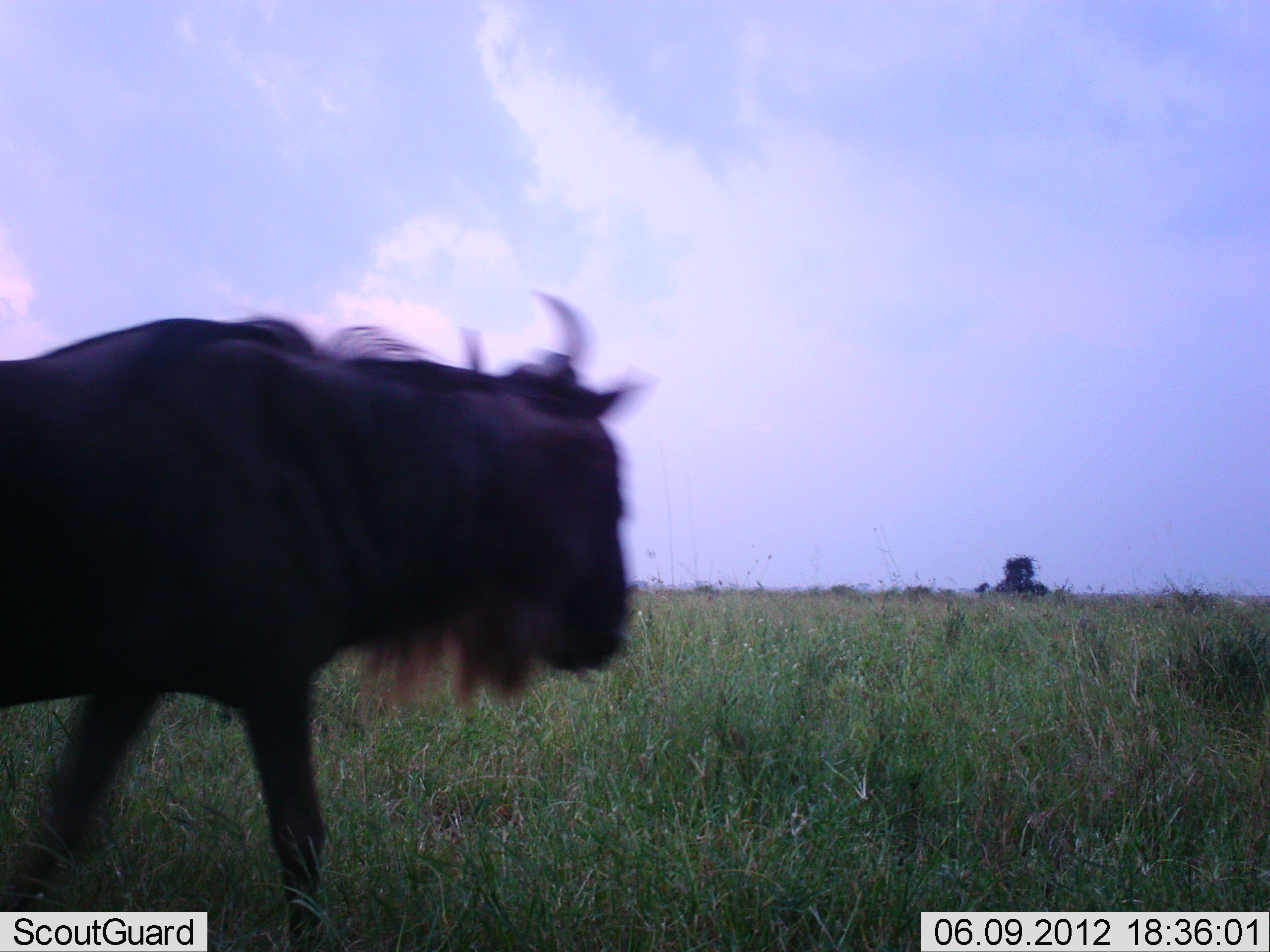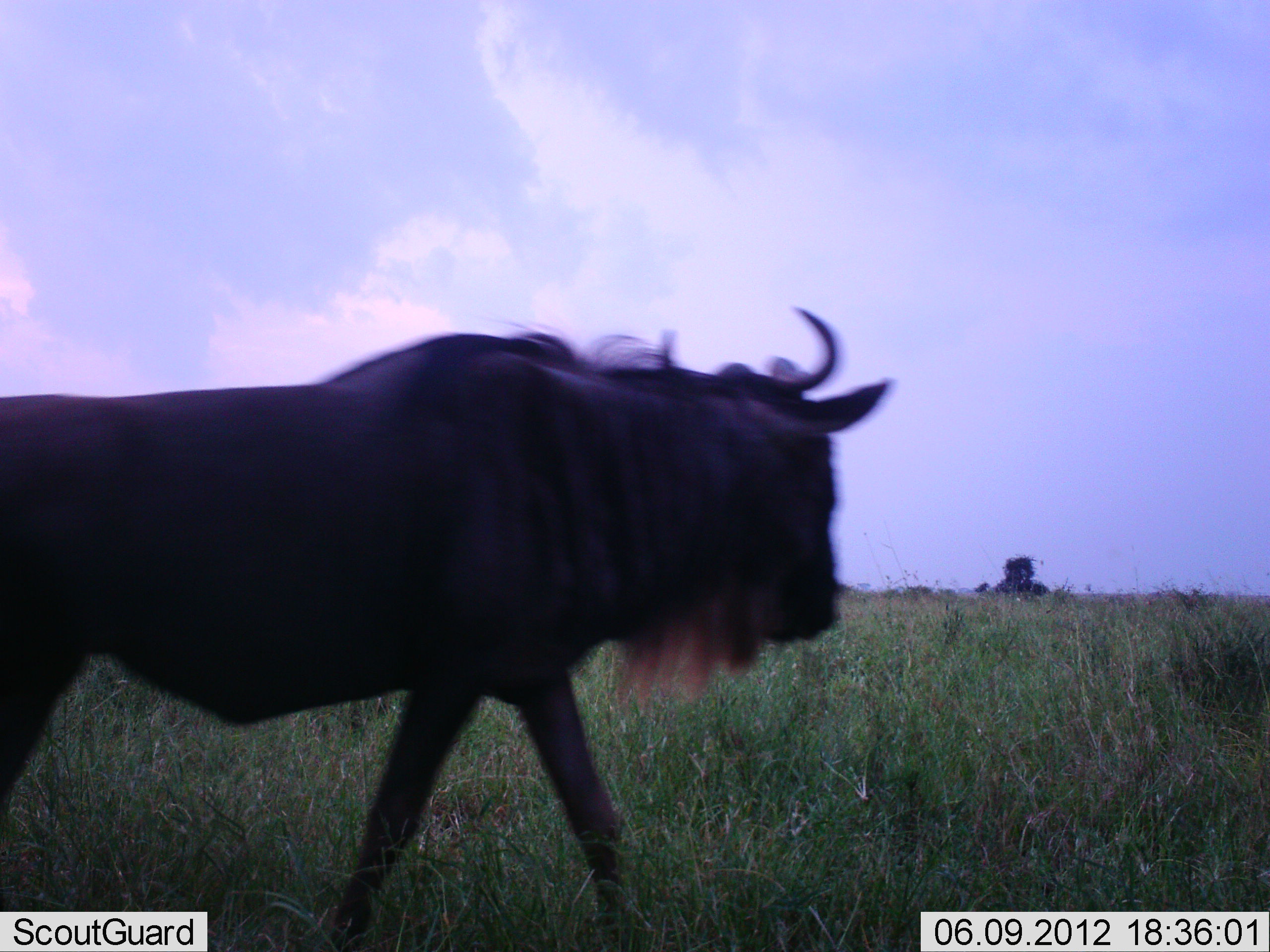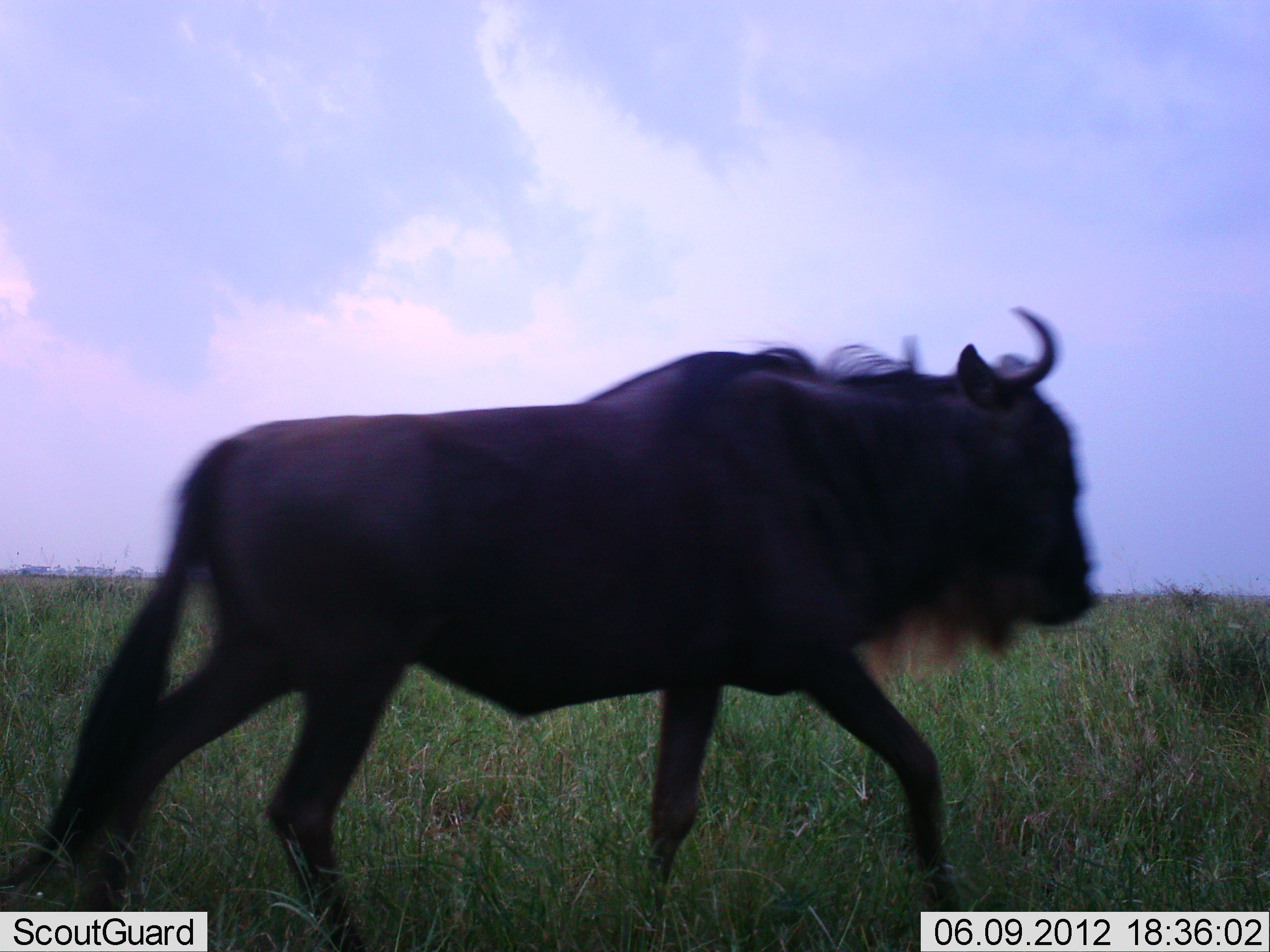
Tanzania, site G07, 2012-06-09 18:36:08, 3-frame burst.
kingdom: Animalia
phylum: Chordata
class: Mammalia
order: Artiodactyla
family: Bovidae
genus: Connochaetes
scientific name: Connochaetes taurinus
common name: blue wildebeest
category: wildebeest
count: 1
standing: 0%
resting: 0%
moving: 100%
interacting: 0%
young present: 0%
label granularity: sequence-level